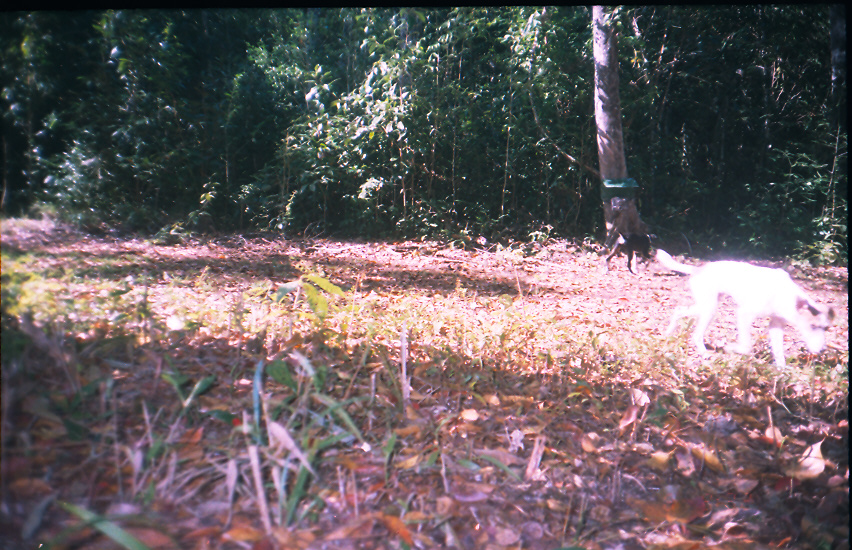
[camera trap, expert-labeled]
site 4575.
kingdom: Animalia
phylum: Chordata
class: Mammalia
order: Carnivora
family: Canidae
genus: Canis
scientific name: Canis familiaris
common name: domestic dog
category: canis lupus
Canis lupus (domestic dog) (Canis familiaris).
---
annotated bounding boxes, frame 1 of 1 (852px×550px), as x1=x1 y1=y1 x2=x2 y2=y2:
canis lupus: x1=655 y1=248 x2=836 y2=373; x1=604 y1=227 x2=657 y2=274